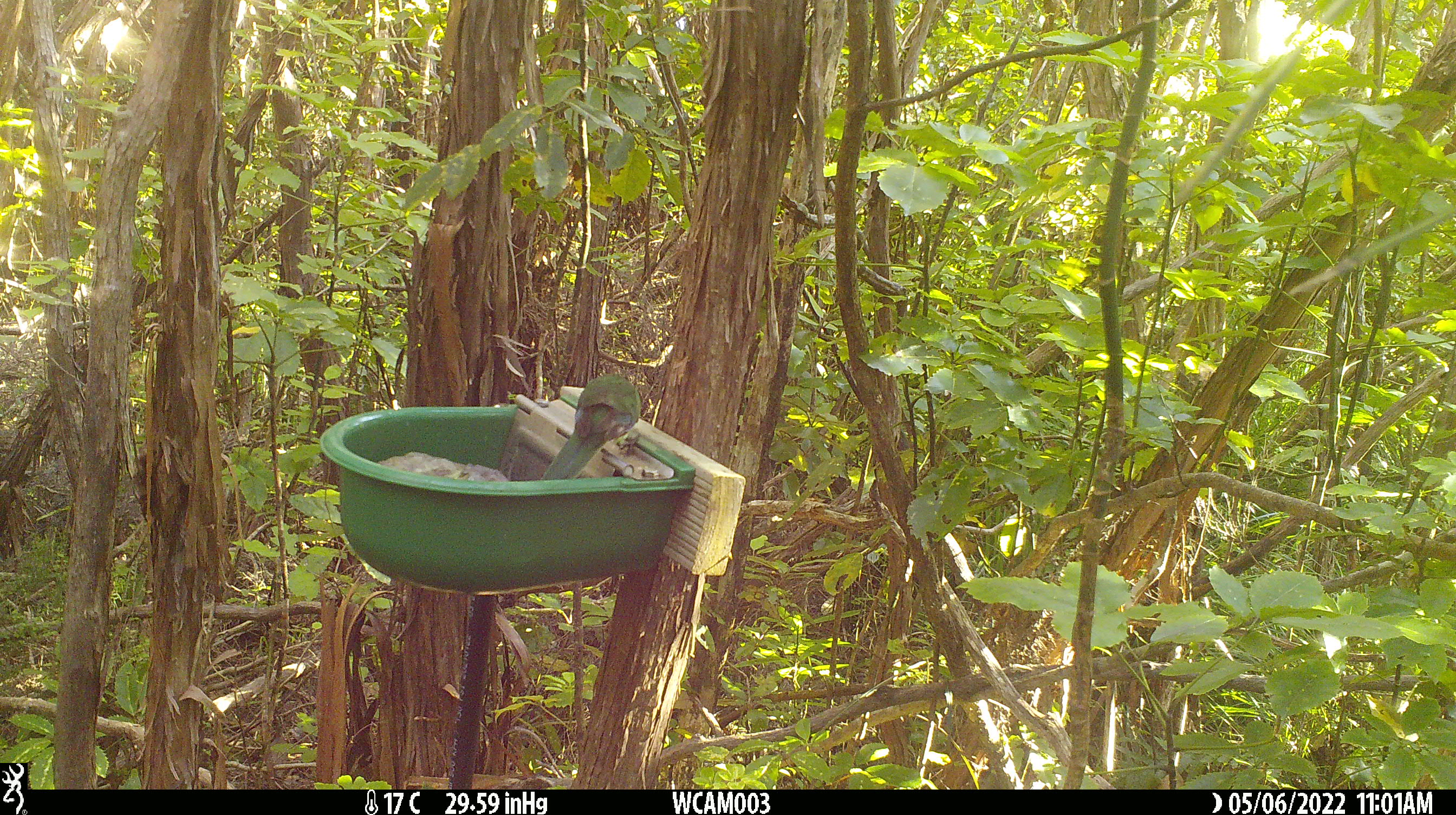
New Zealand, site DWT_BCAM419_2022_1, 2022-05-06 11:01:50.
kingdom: Animalia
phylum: Chordata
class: Aves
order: Psittaciformes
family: Psittaculidae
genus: Cyanoramphus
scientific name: Cyanoramphus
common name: parakeet